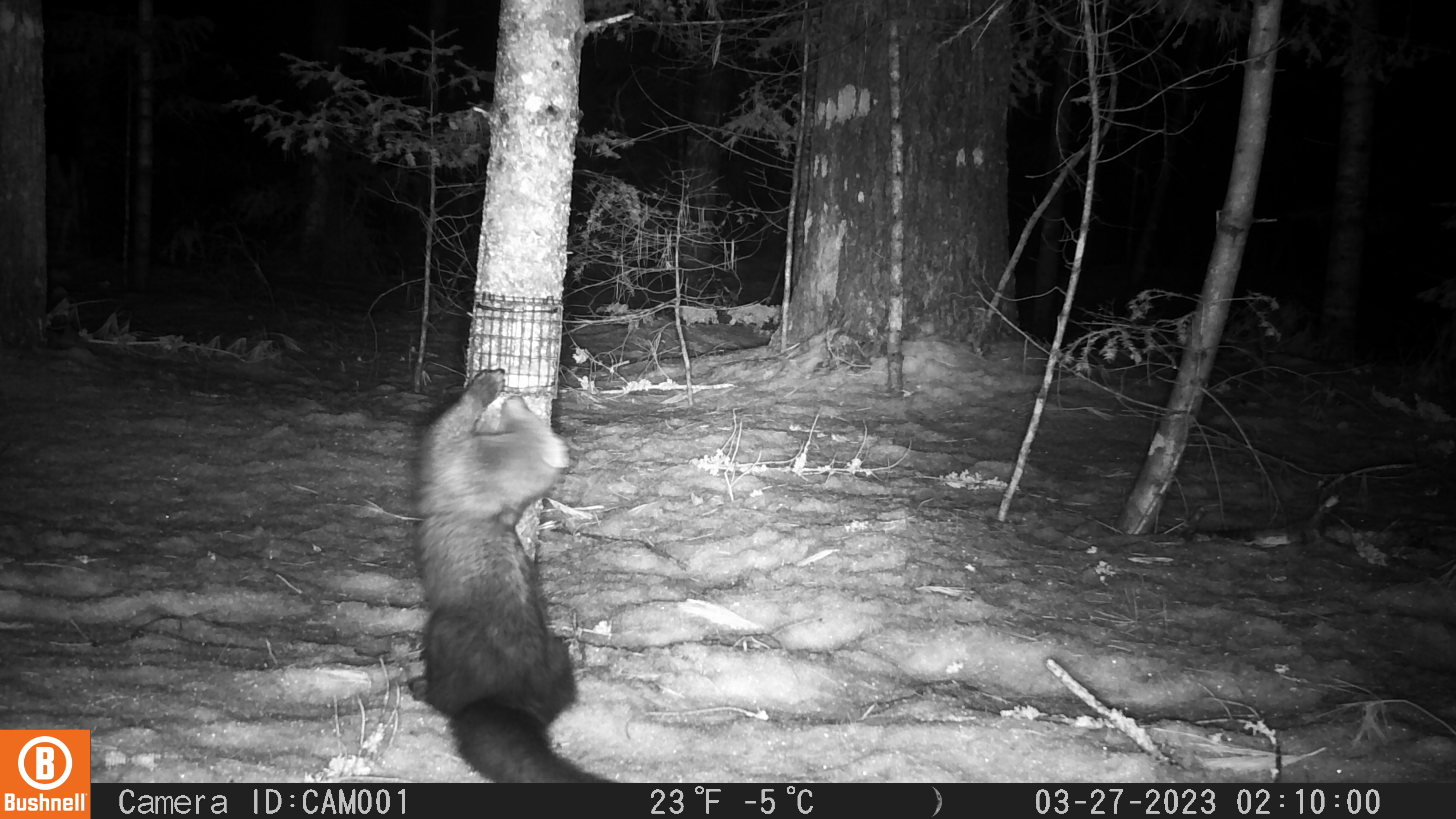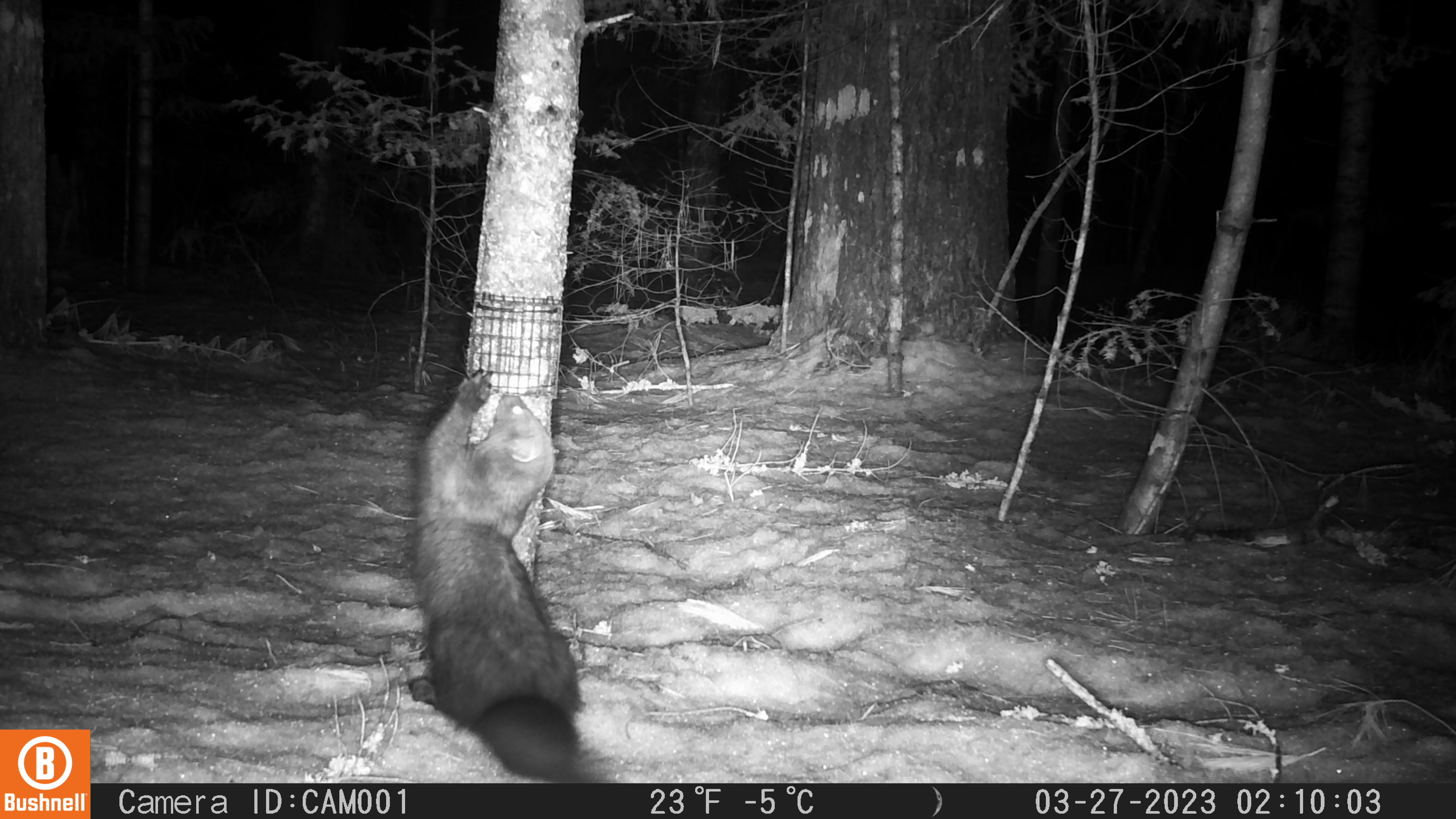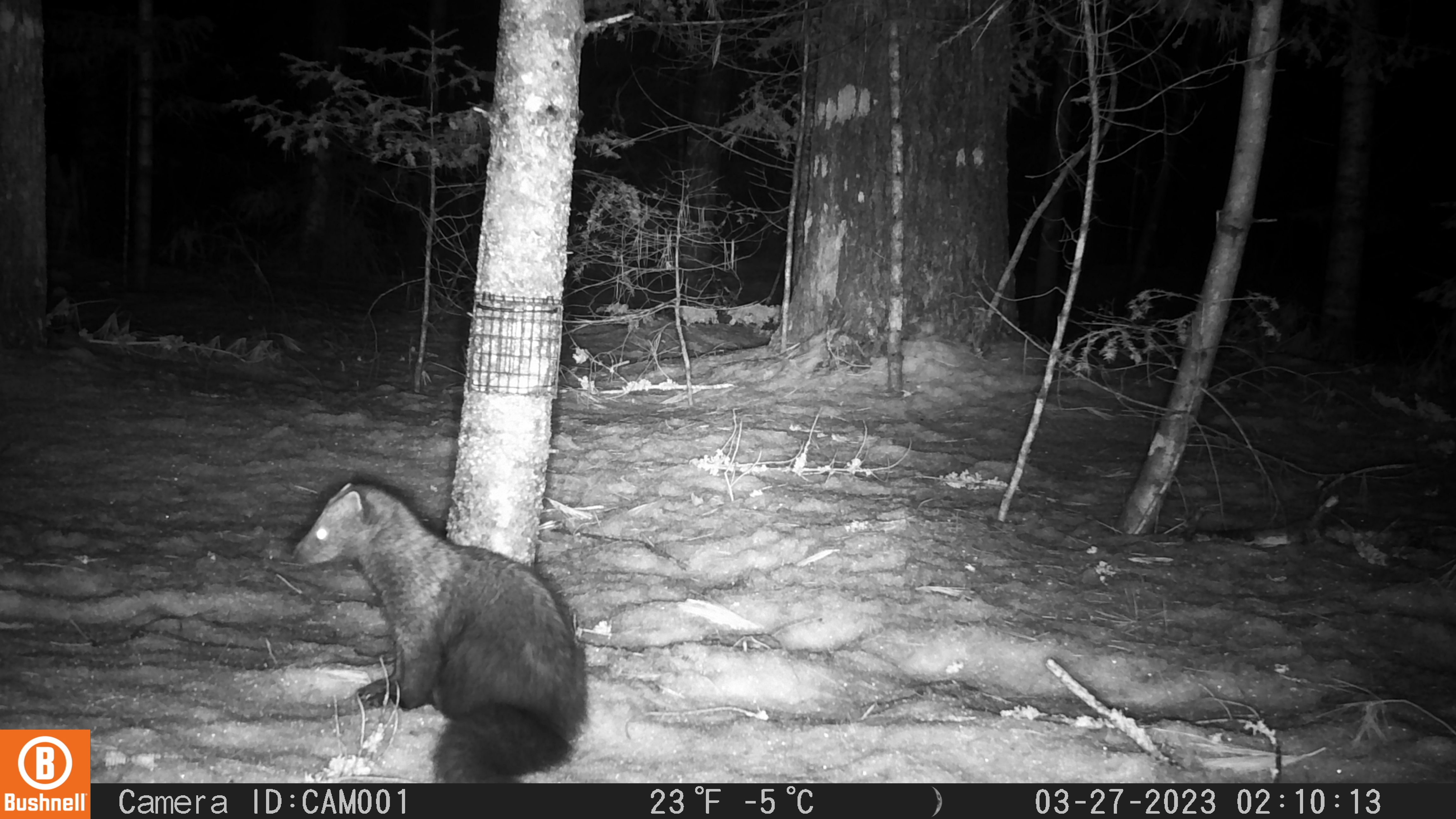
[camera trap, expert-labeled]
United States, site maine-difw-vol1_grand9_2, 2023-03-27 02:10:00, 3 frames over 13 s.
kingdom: Animalia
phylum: Chordata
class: Mammalia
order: Carnivora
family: Mustelidae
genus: Pekania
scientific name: Pekania pennanti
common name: fisher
Fisher (Pekania pennanti).